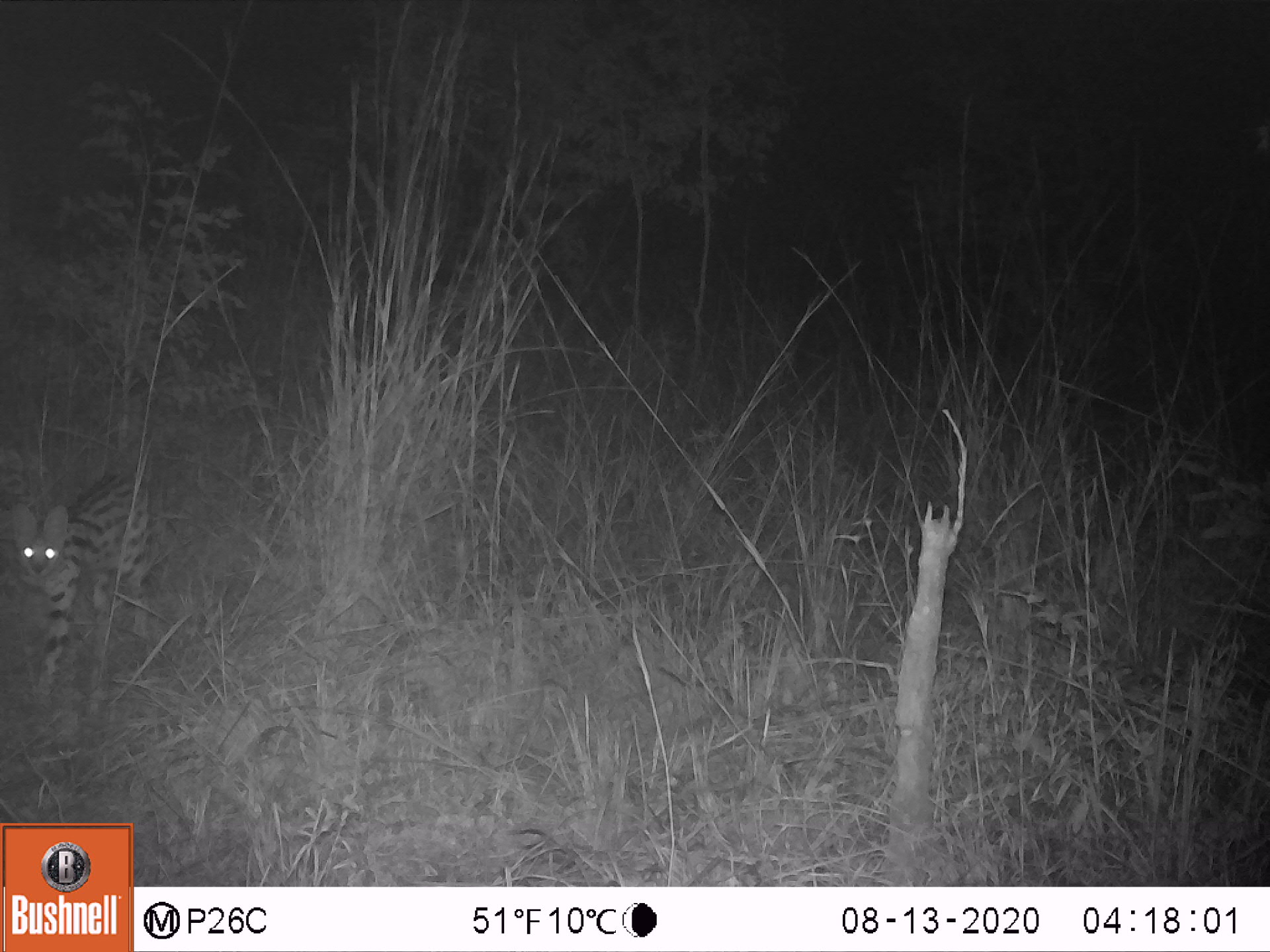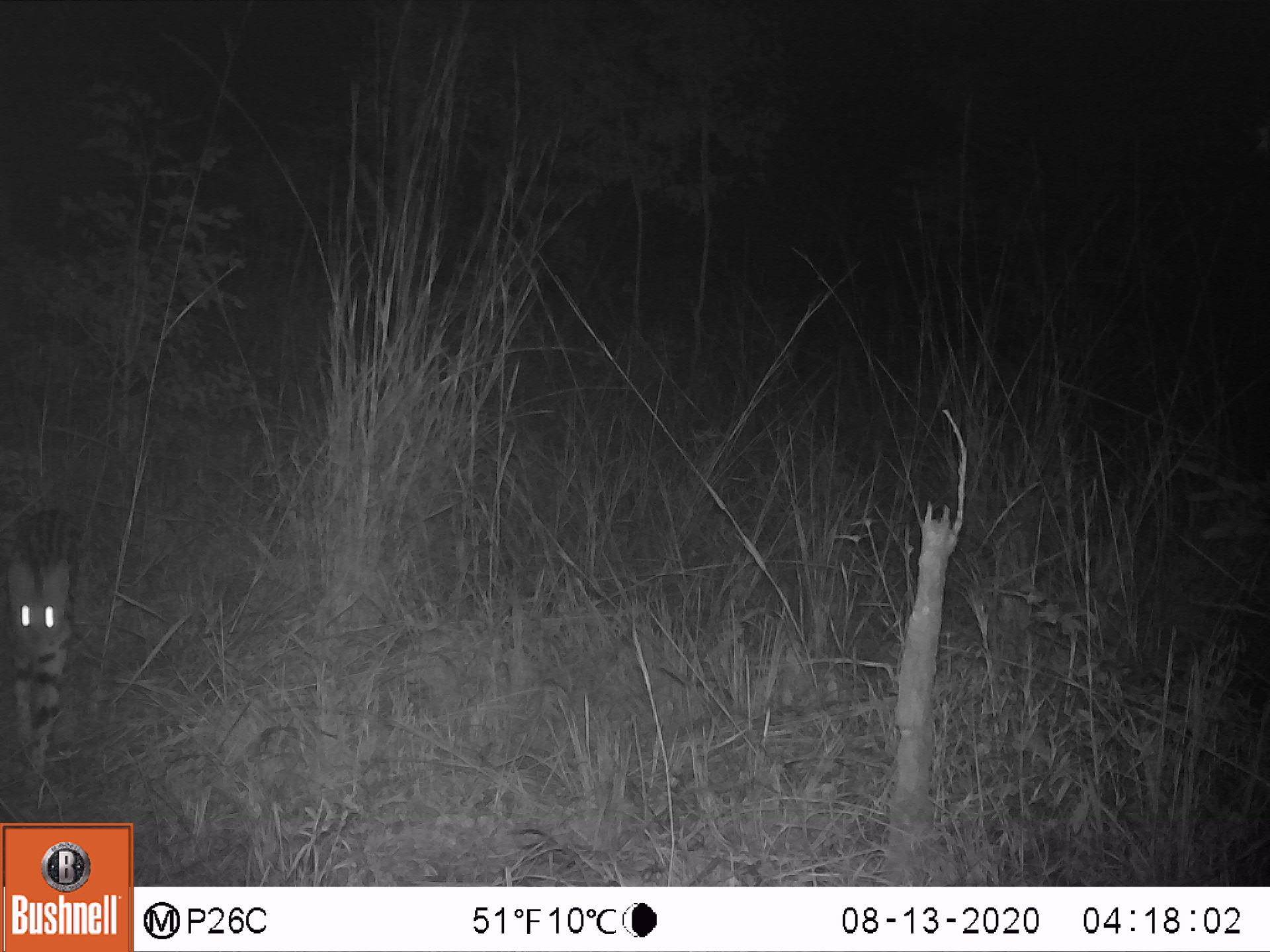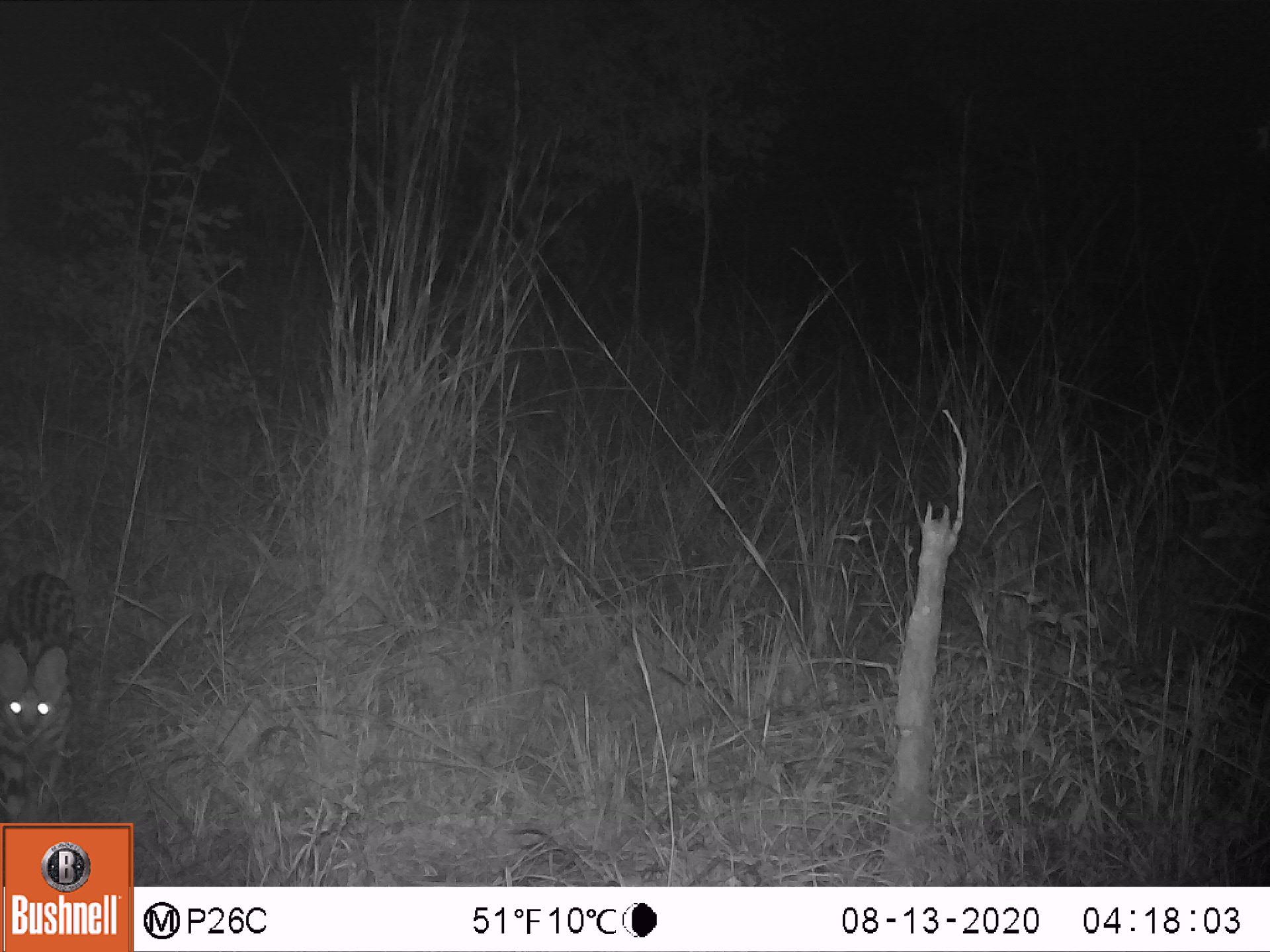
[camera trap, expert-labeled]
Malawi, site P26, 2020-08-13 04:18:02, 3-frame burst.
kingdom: Animalia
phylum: Chordata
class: Mammalia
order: Carnivora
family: Felidae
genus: Leptailurus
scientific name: Leptailurus serval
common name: serval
Serval (Leptailurus serval), count 1.